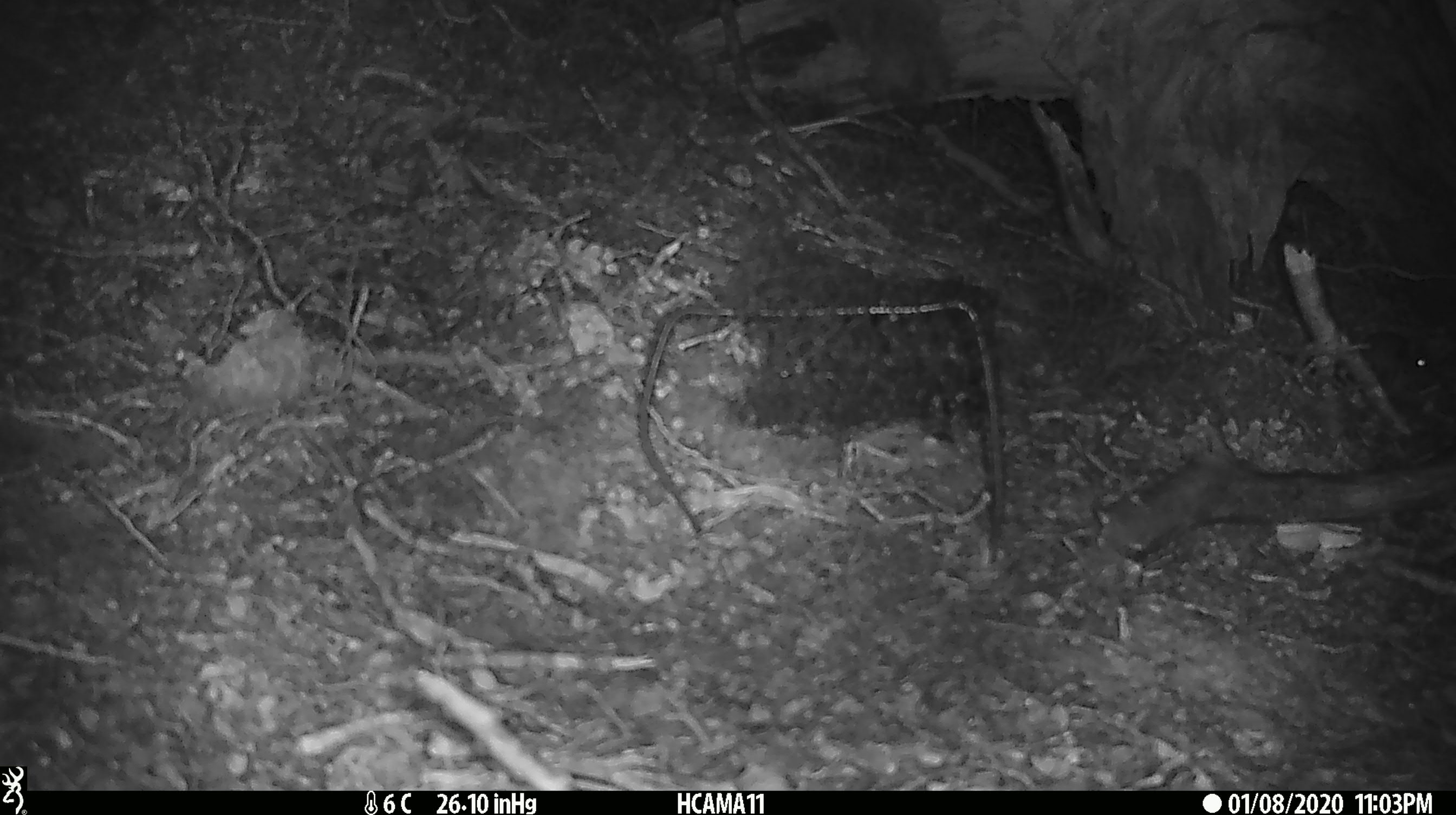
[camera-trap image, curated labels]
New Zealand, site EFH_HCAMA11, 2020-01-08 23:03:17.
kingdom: Animalia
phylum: Chordata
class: Mammalia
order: Rodentia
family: Muridae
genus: Mus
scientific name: Mus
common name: mouse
Mouse (Mus).